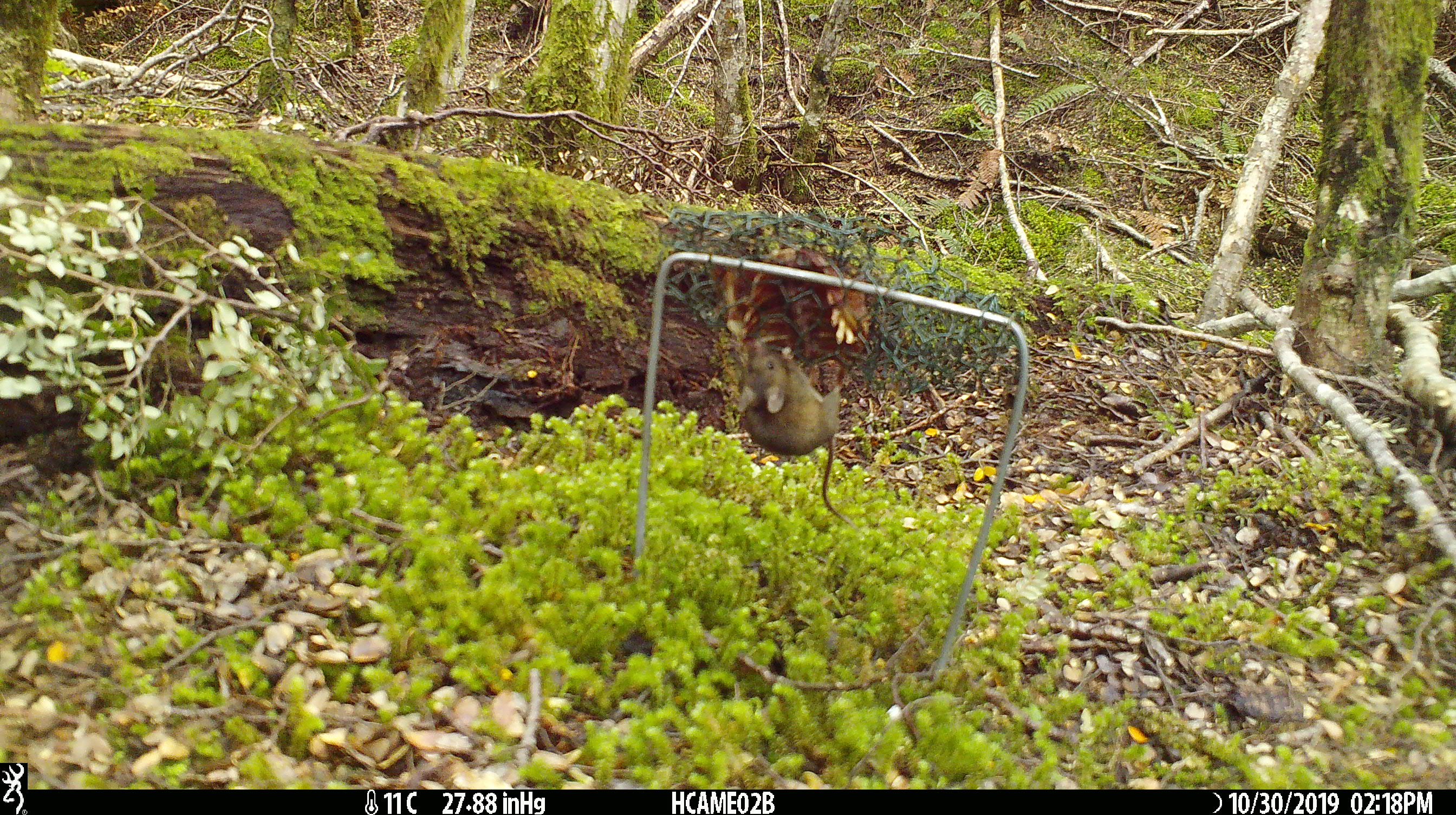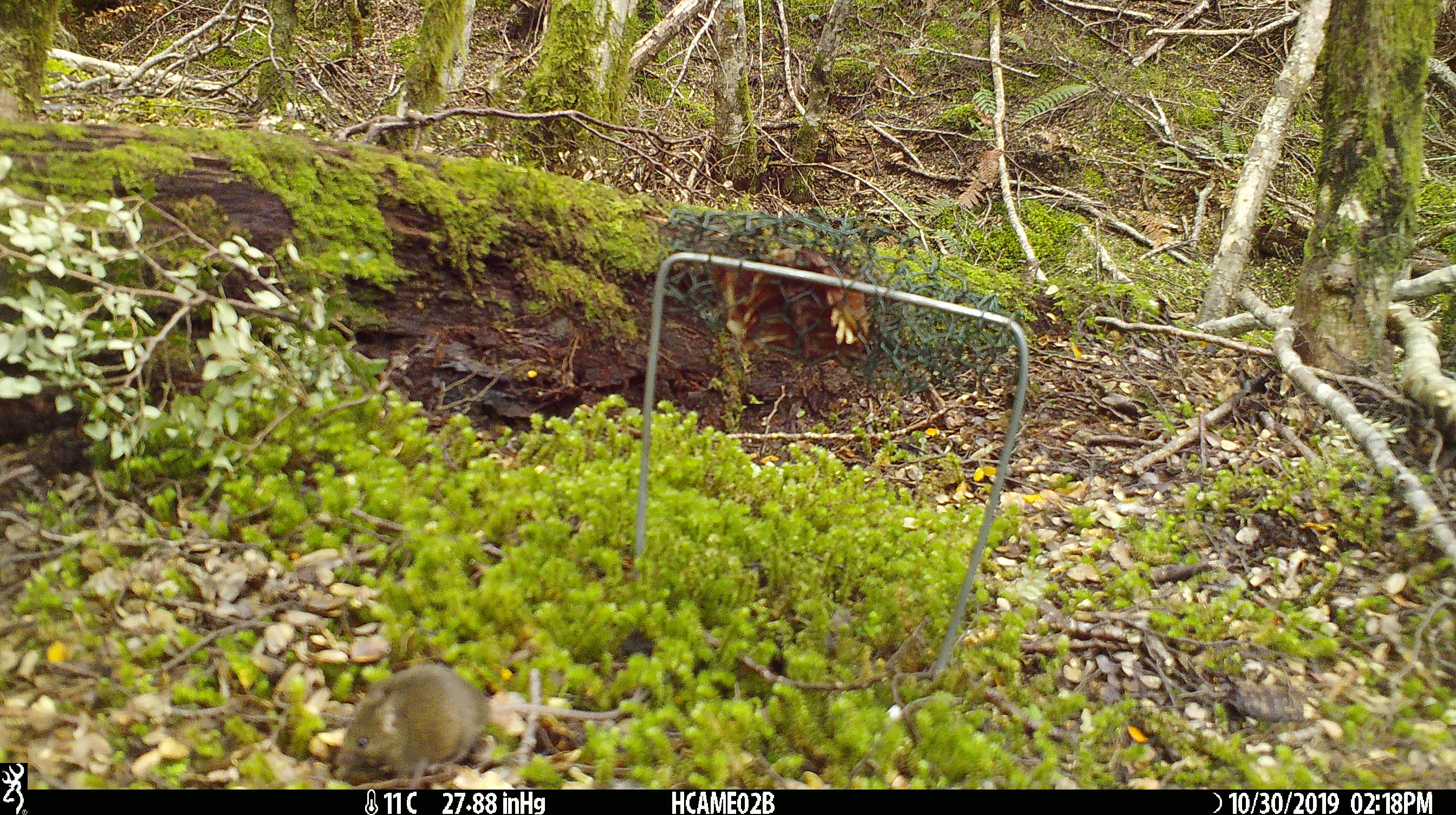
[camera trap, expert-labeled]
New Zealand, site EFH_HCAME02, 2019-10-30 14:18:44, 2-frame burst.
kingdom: Animalia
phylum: Chordata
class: Mammalia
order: Rodentia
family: Muridae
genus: Mus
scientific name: Mus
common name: mouse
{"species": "mouse (Mus)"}